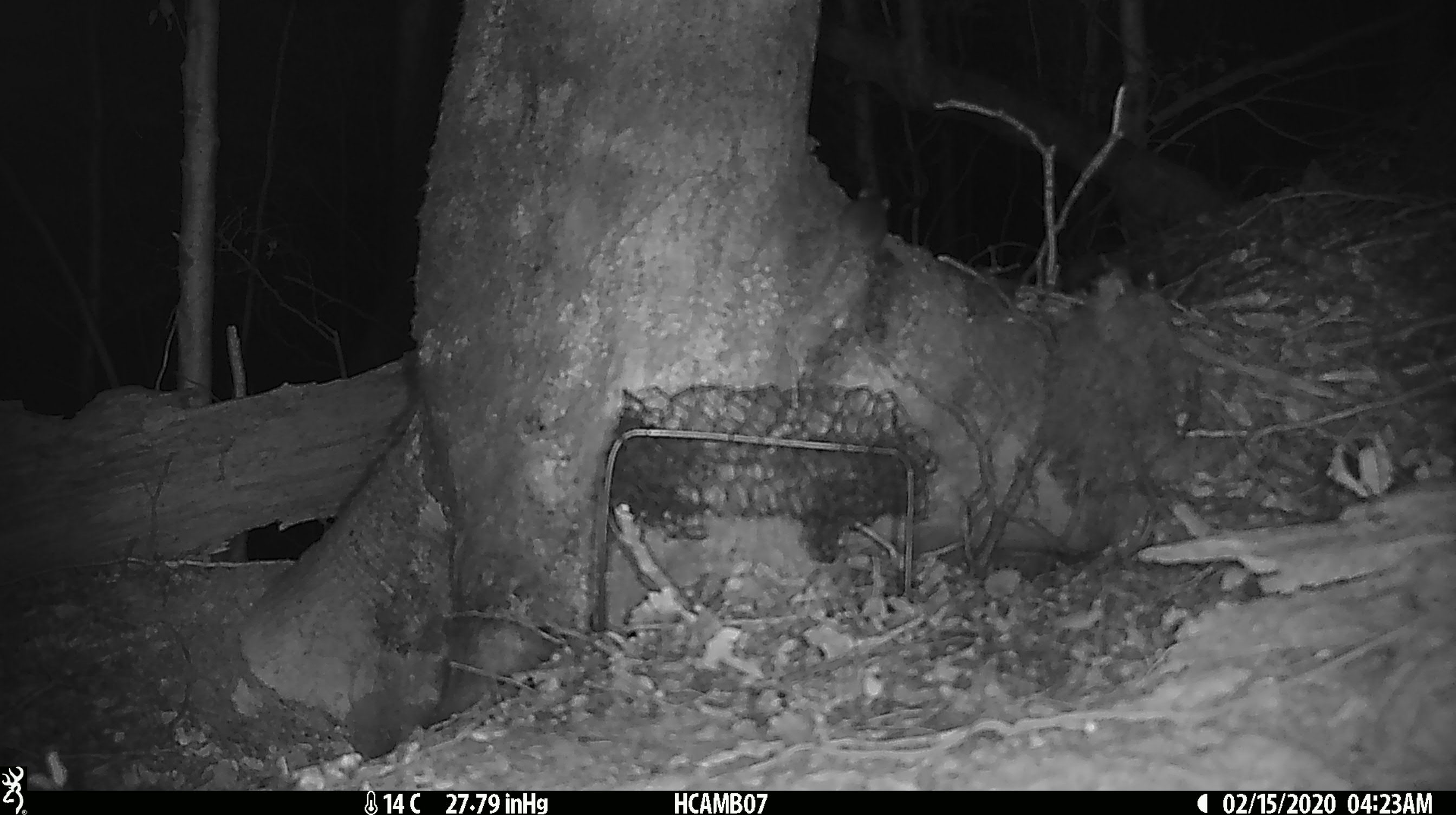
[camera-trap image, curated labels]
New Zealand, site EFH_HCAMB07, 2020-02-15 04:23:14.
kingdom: Animalia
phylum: Chordata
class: Mammalia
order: Rodentia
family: Muridae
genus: Mus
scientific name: Mus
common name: mouse